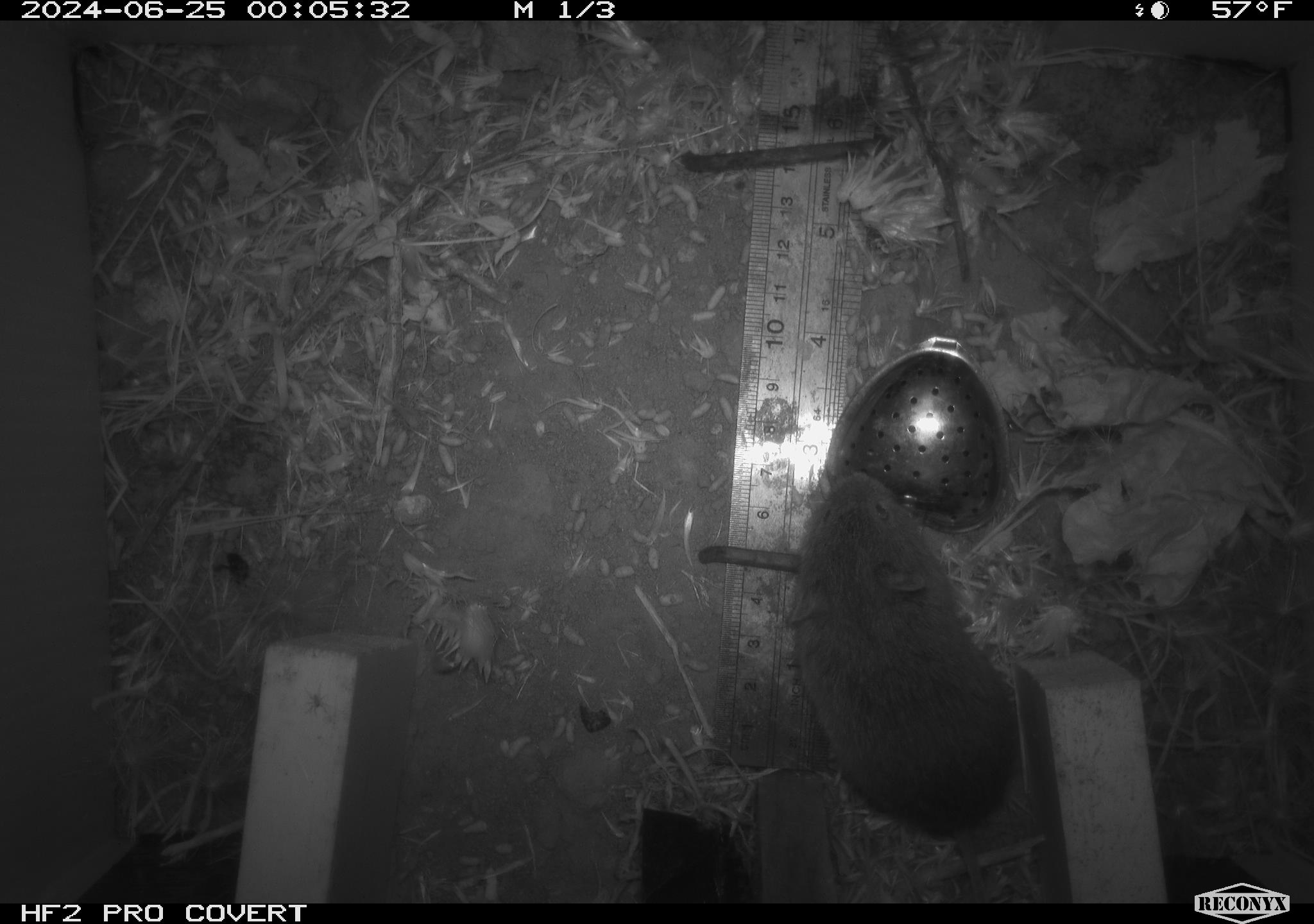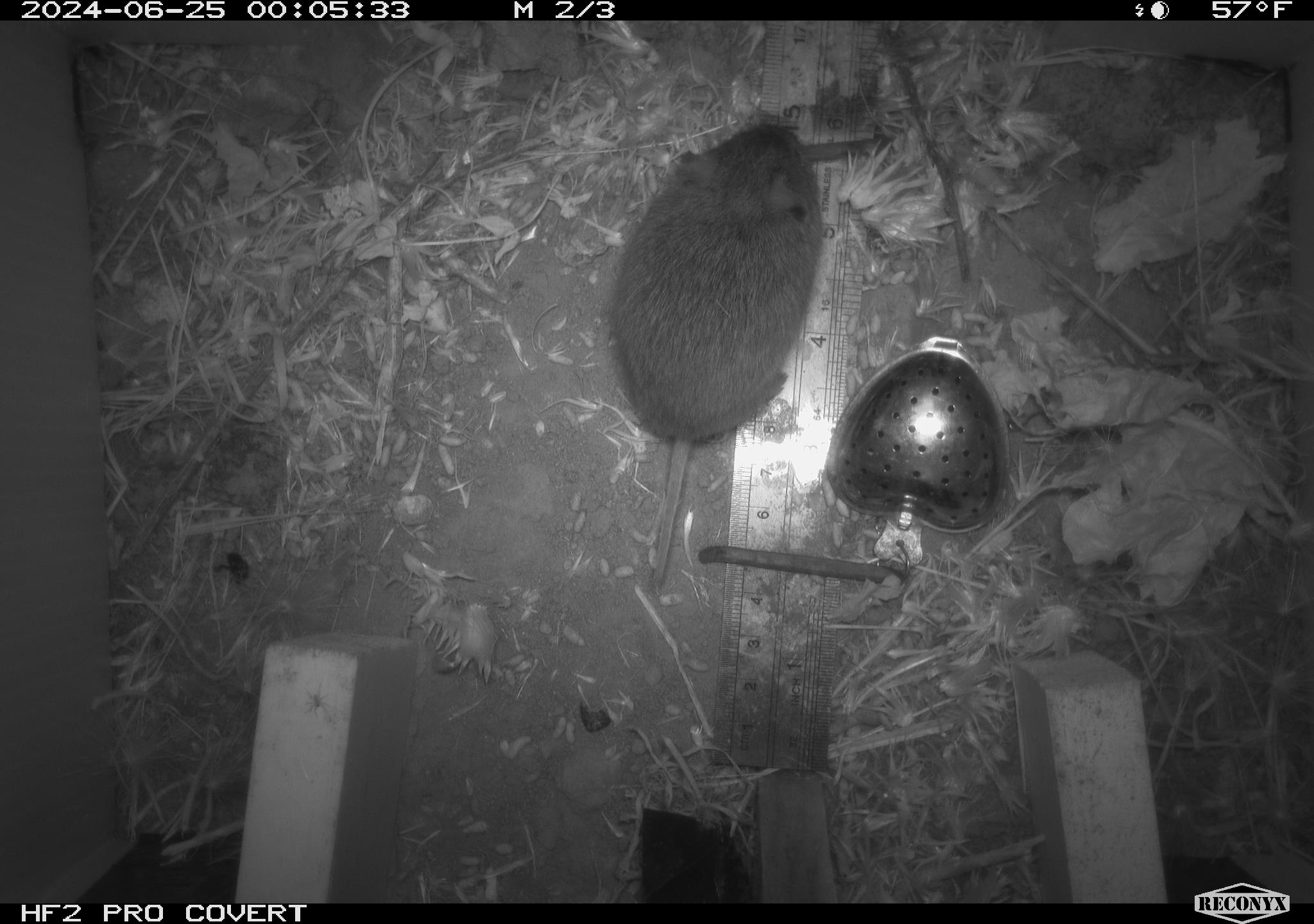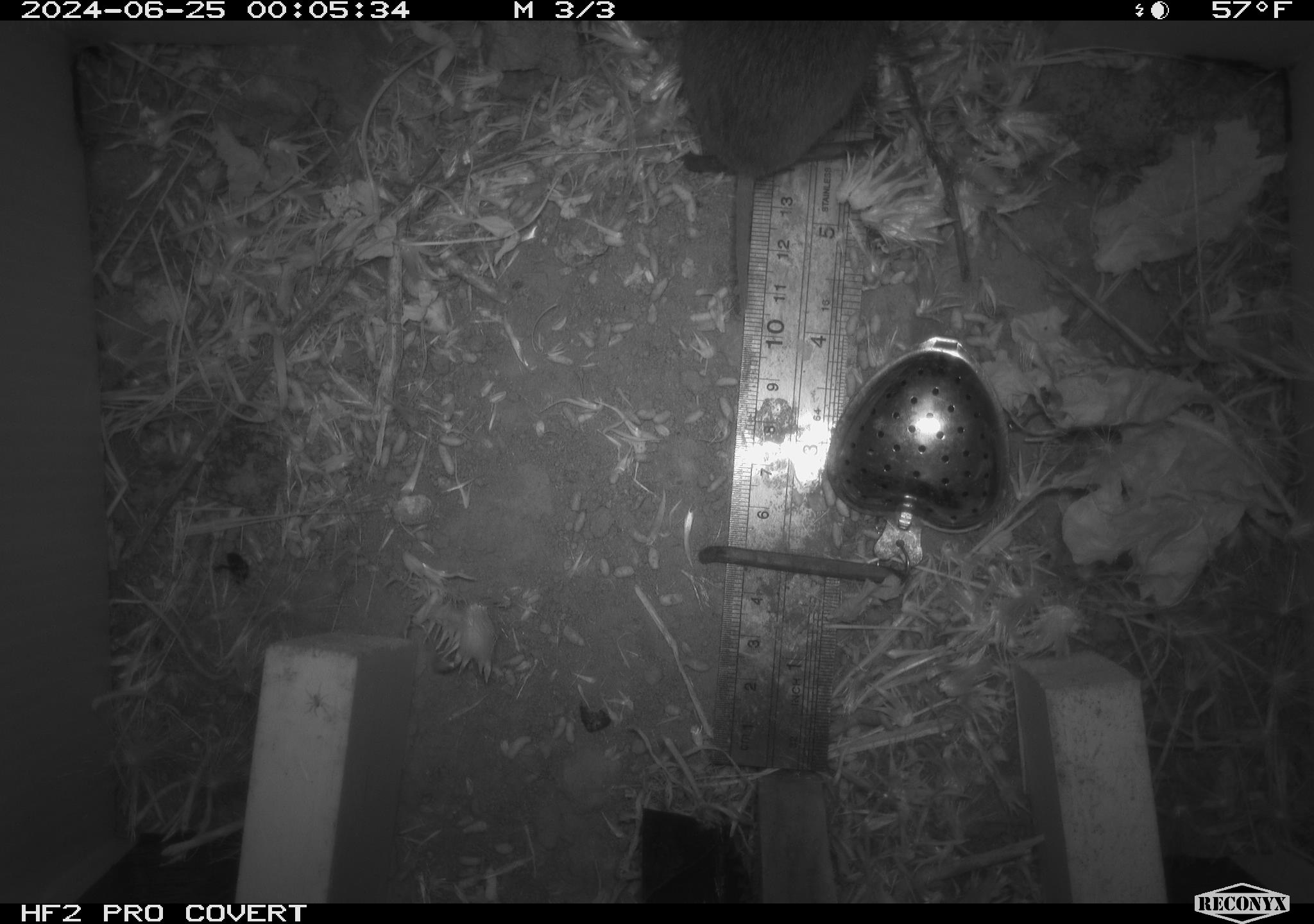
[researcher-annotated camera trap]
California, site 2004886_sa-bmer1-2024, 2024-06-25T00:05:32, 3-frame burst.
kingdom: Animalia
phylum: Chordata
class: Mammalia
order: Rodentia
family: Cricetidae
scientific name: Cricetidae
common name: hamsters, voles, lemmings, and allies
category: cricetidae family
Cricetidae family (hamsters, voles, lemmings, and allies) (Cricetidae).